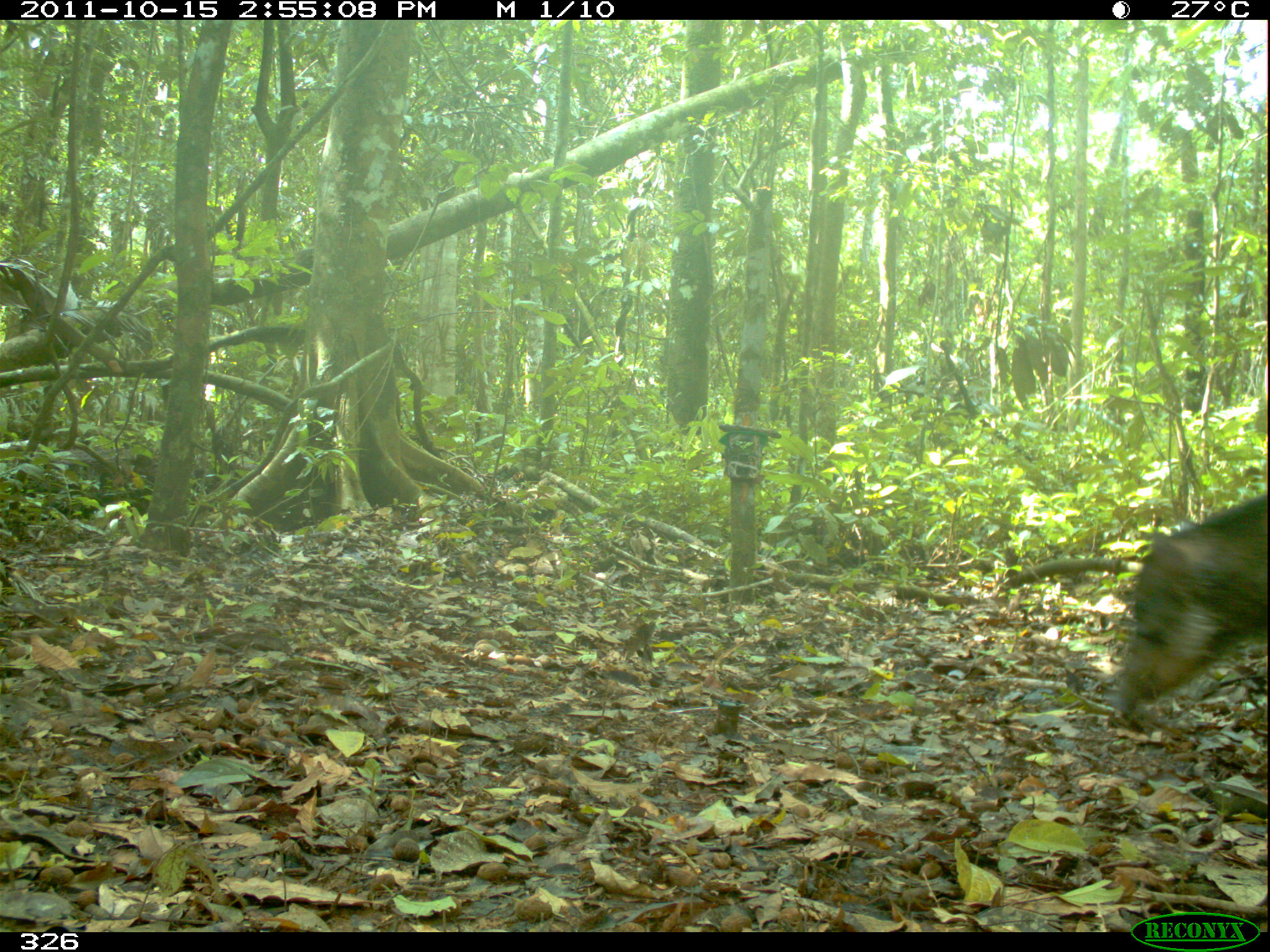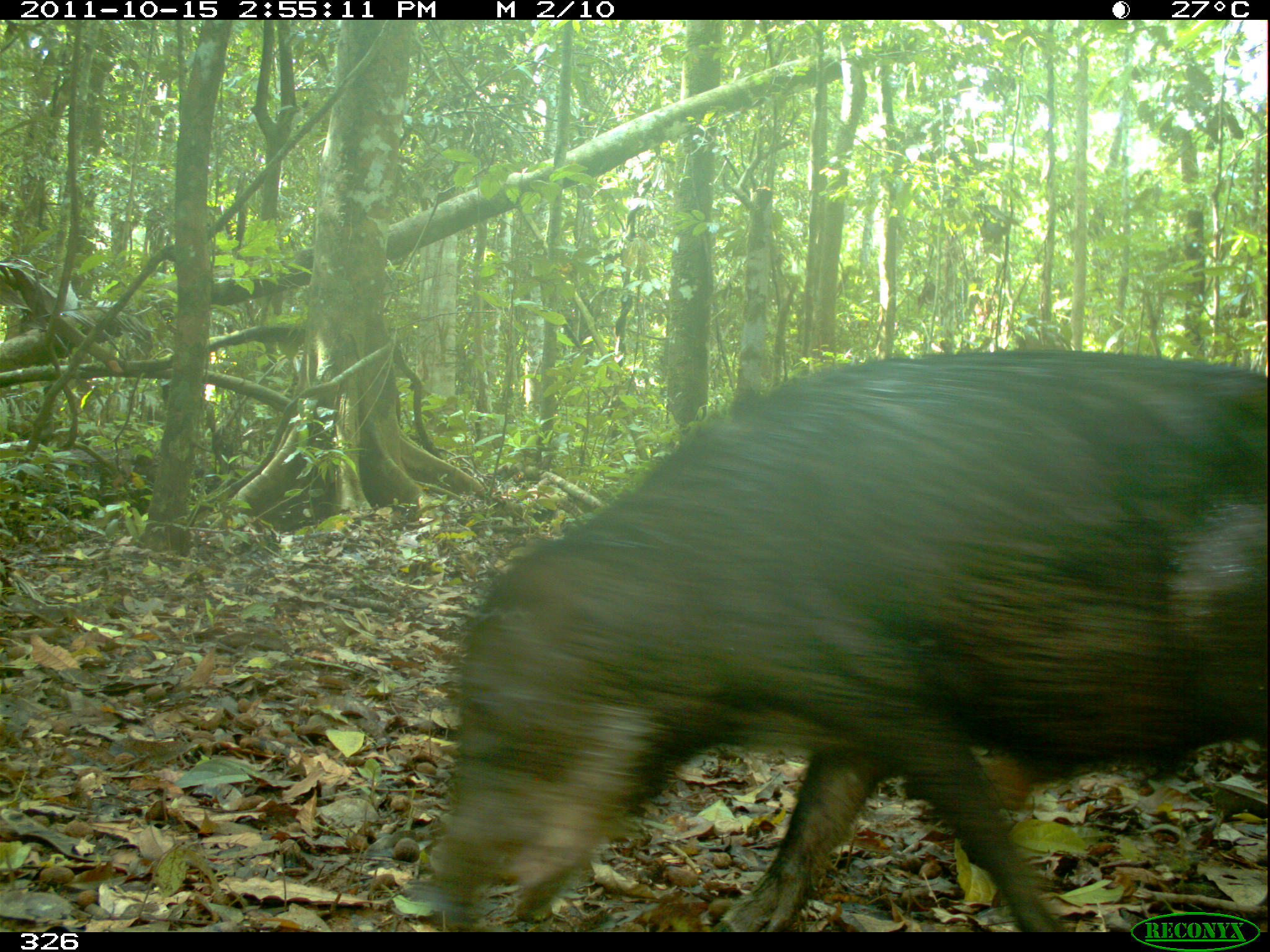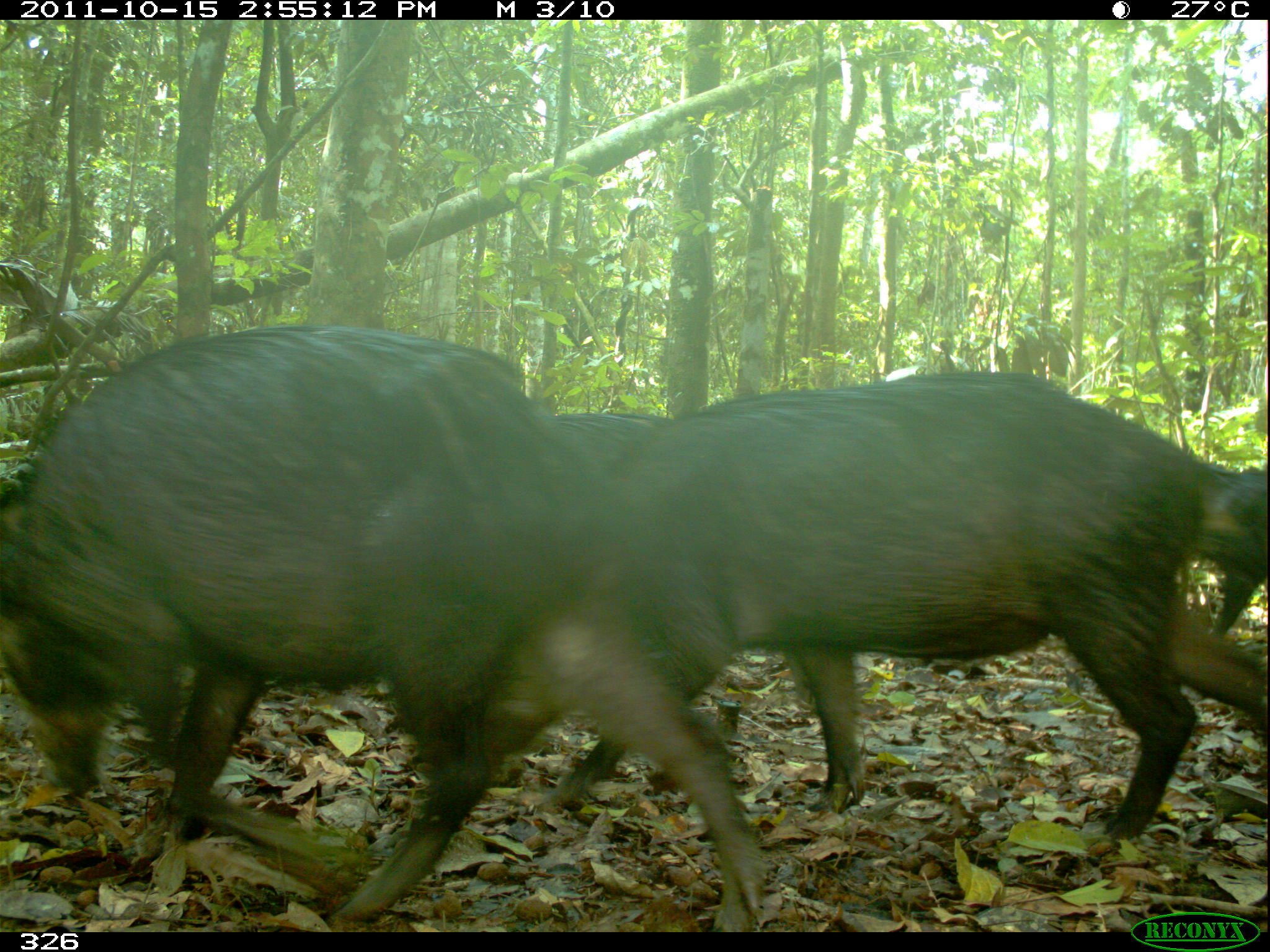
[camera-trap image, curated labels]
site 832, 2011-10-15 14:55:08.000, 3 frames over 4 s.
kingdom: Animalia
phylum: Chordata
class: Mammalia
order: Artiodactyla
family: Tayassuidae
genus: Tayassu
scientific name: Tayassu pecari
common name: white-lipped peccary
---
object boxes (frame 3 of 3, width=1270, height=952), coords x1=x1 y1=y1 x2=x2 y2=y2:
tayassu pecari: x1=0 y1=312 x2=783 y2=924; x1=532 y1=379 x2=1266 y2=840; x1=874 y1=369 x2=1269 y2=640; x1=546 y1=385 x2=675 y2=463